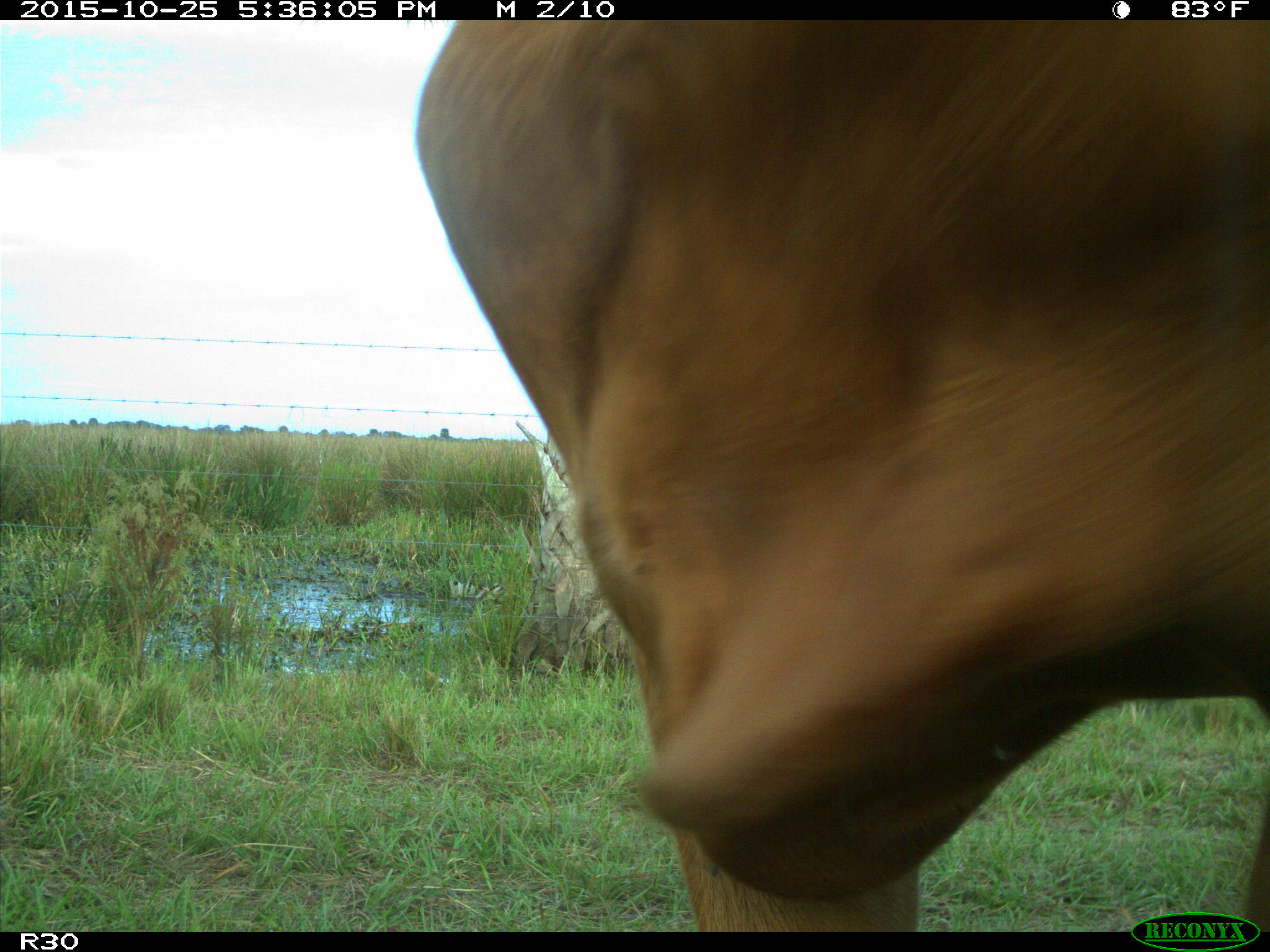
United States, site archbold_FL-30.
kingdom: Animalia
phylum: Chordata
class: Mammalia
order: Artiodactyla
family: Bovidae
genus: Bos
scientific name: Bos taurus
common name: domestic cow